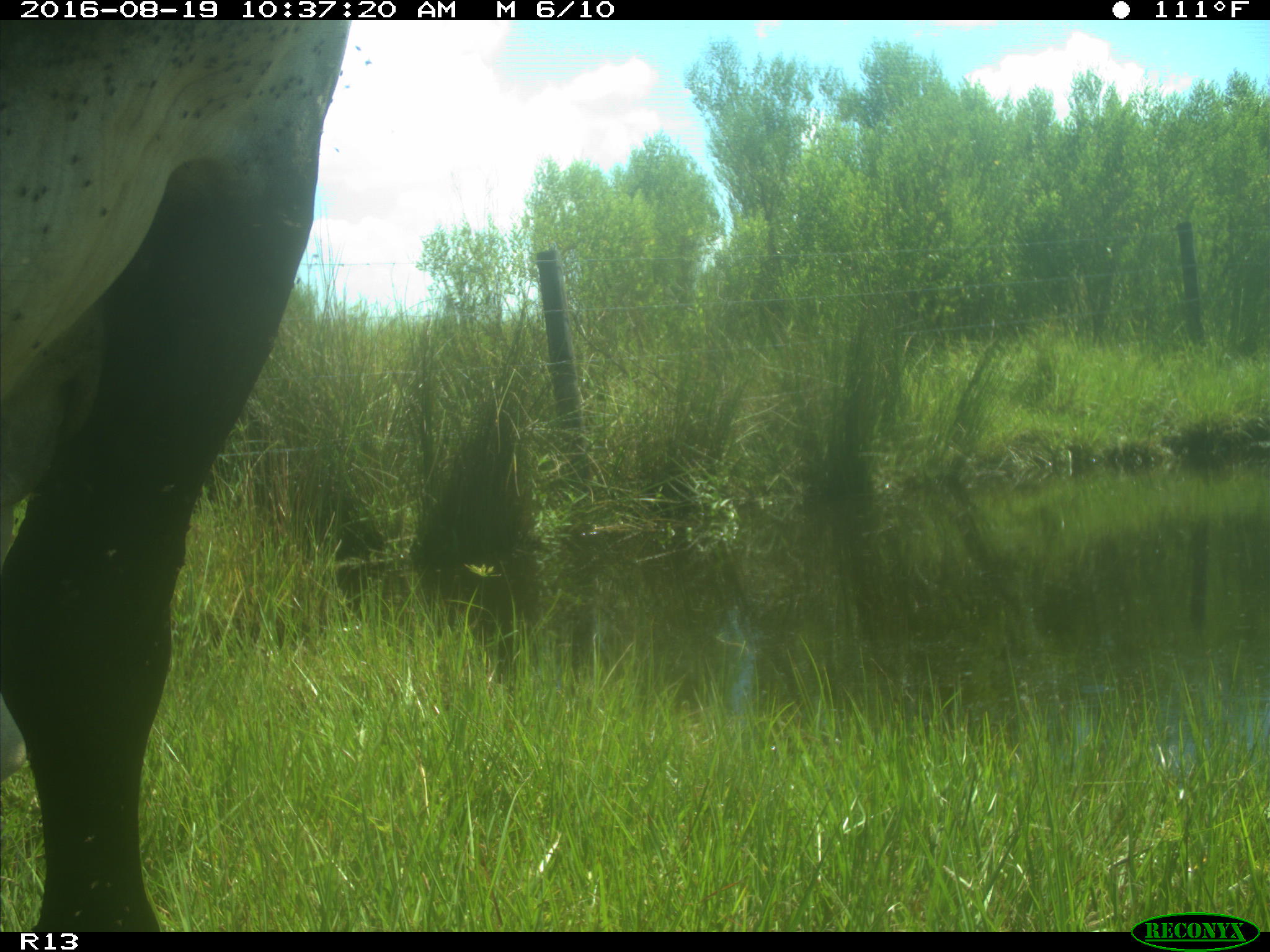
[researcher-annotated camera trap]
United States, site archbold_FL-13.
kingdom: Animalia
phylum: Chordata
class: Mammalia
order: Artiodactyla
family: Bovidae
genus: Bos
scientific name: Bos taurus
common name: domestic cow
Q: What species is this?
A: Bos taurus (domestic cow).